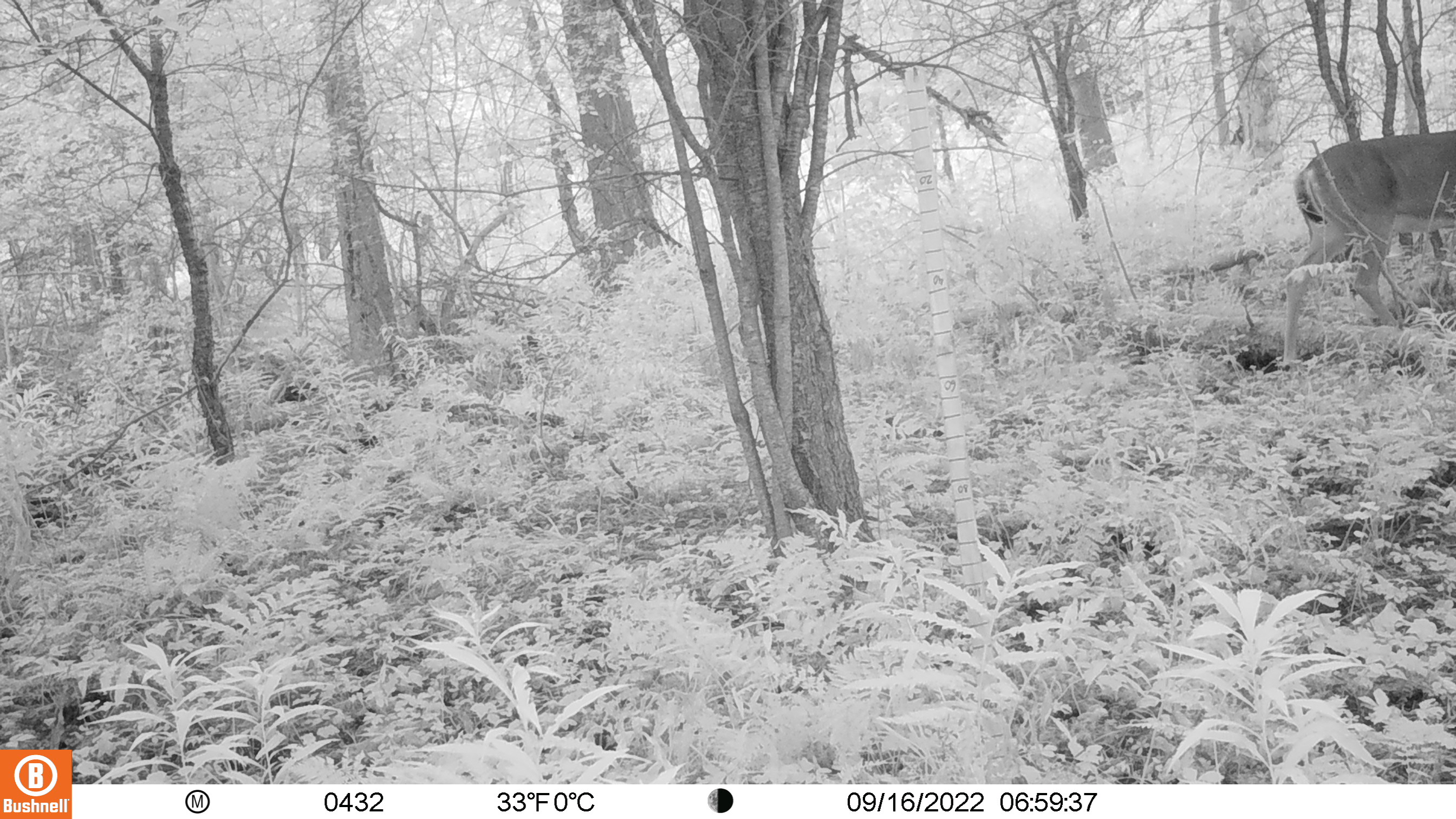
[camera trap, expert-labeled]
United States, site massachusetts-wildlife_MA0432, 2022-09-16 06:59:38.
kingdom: Animalia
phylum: Chordata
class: Mammalia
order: Artiodactyla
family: Cervidae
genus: Odocoileus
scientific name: Odocoileus virginianus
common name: white-tailed deer